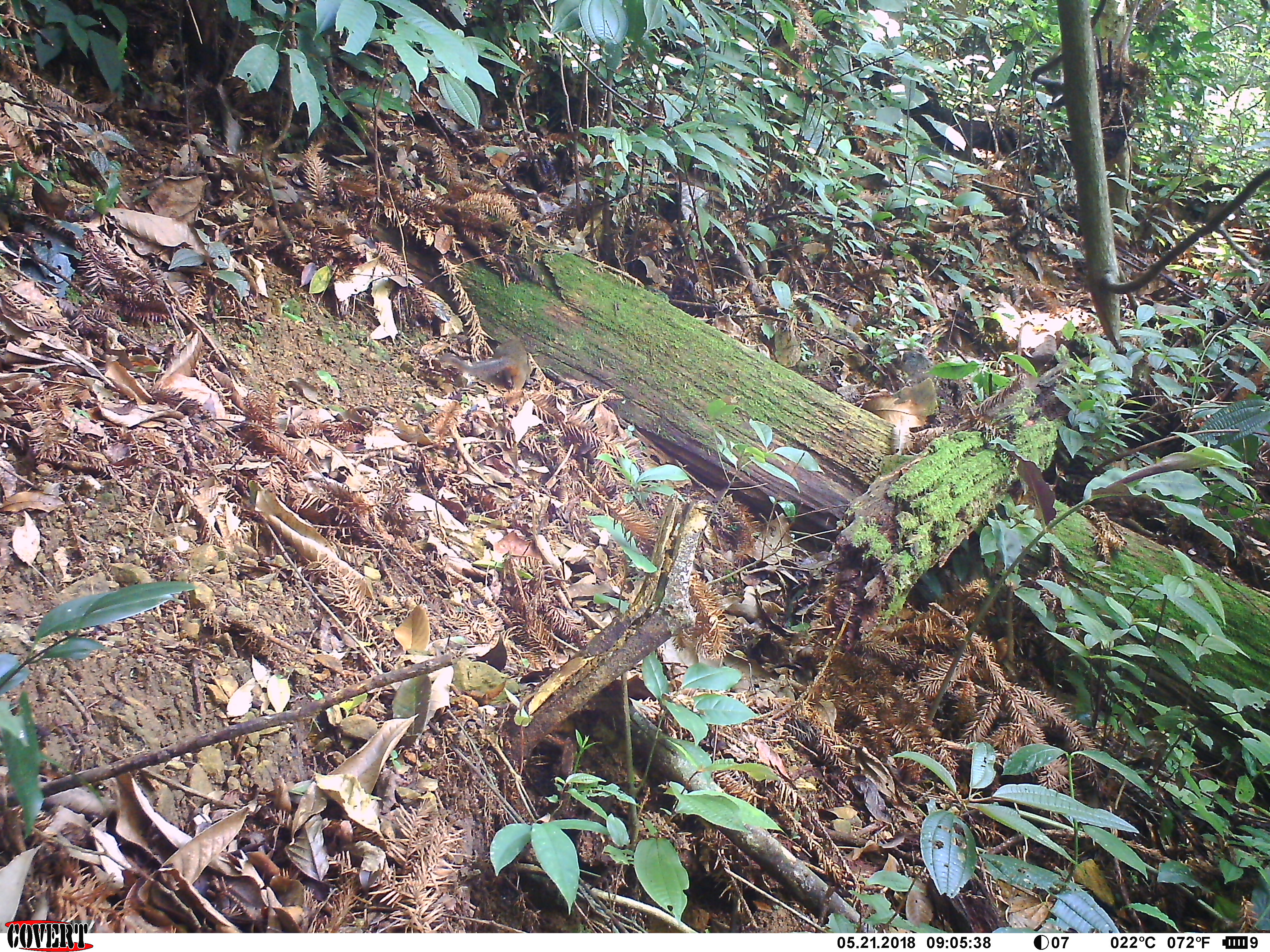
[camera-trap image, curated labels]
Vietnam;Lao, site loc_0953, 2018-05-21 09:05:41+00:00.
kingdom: Animalia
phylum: Chordata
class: Mammalia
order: Rodentia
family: Sciuridae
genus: Dremomys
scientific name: Dremomys rufigenis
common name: red-cheeked squirrel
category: red cheeked squirrel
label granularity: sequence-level